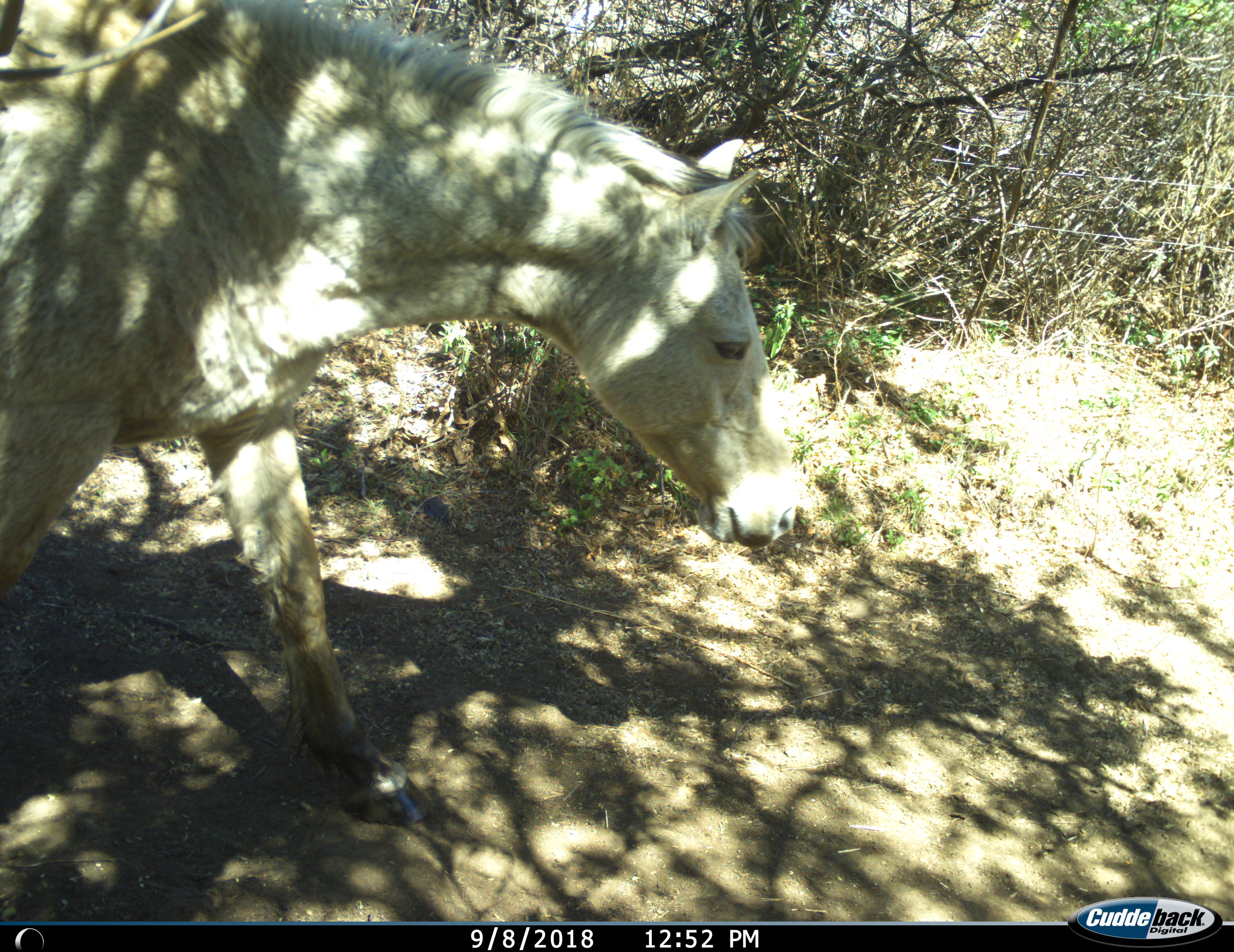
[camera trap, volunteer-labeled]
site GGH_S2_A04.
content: unidentified animal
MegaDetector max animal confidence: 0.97